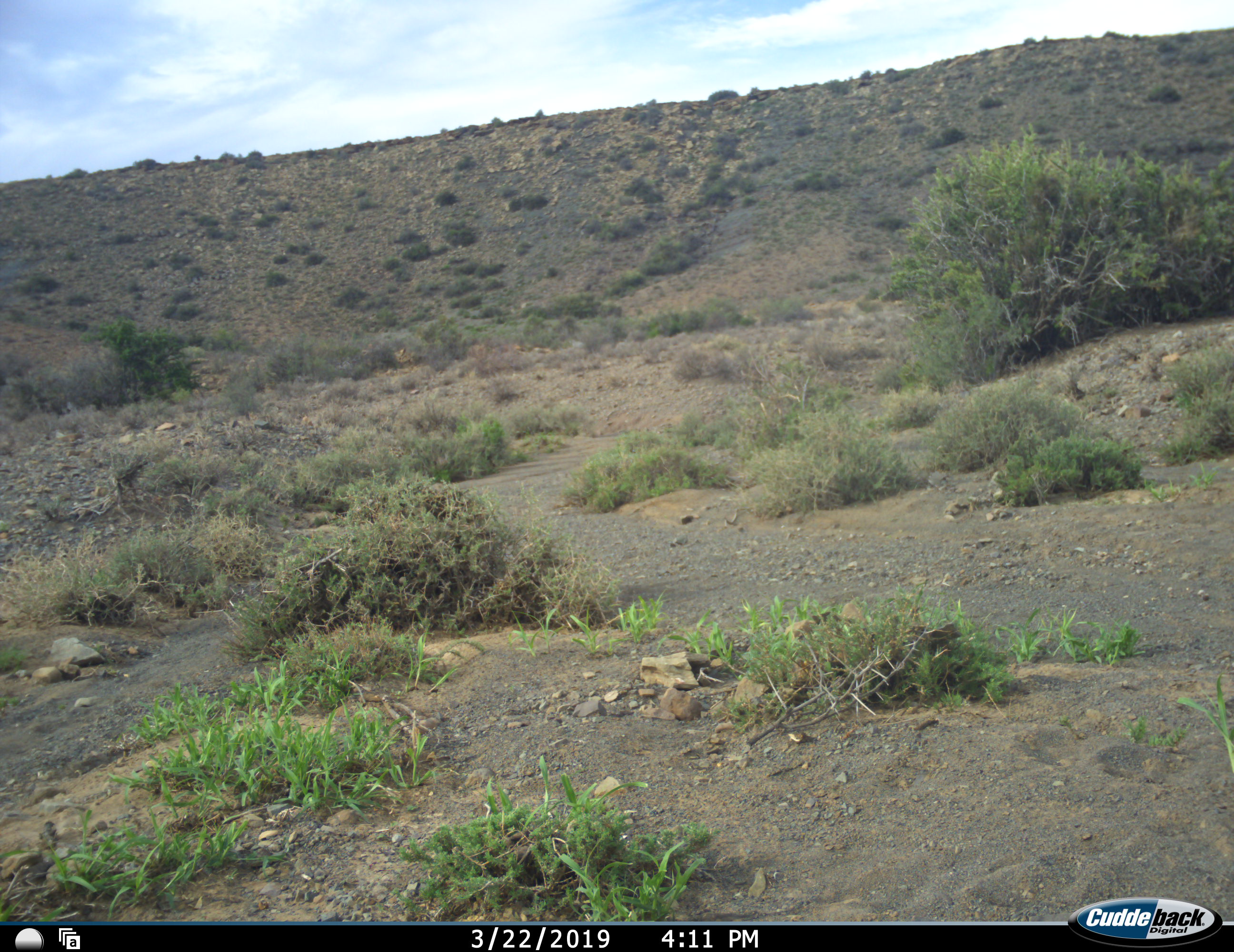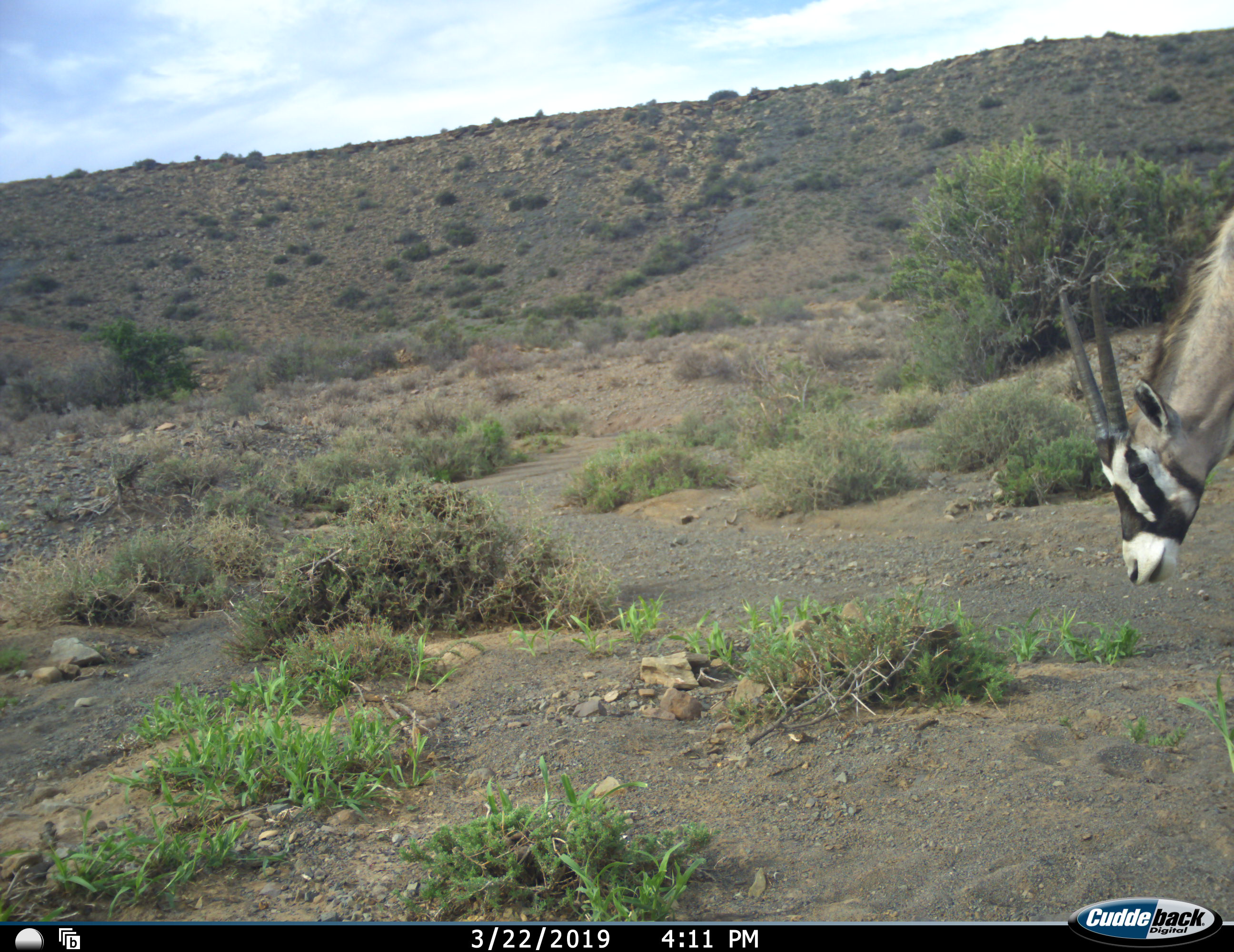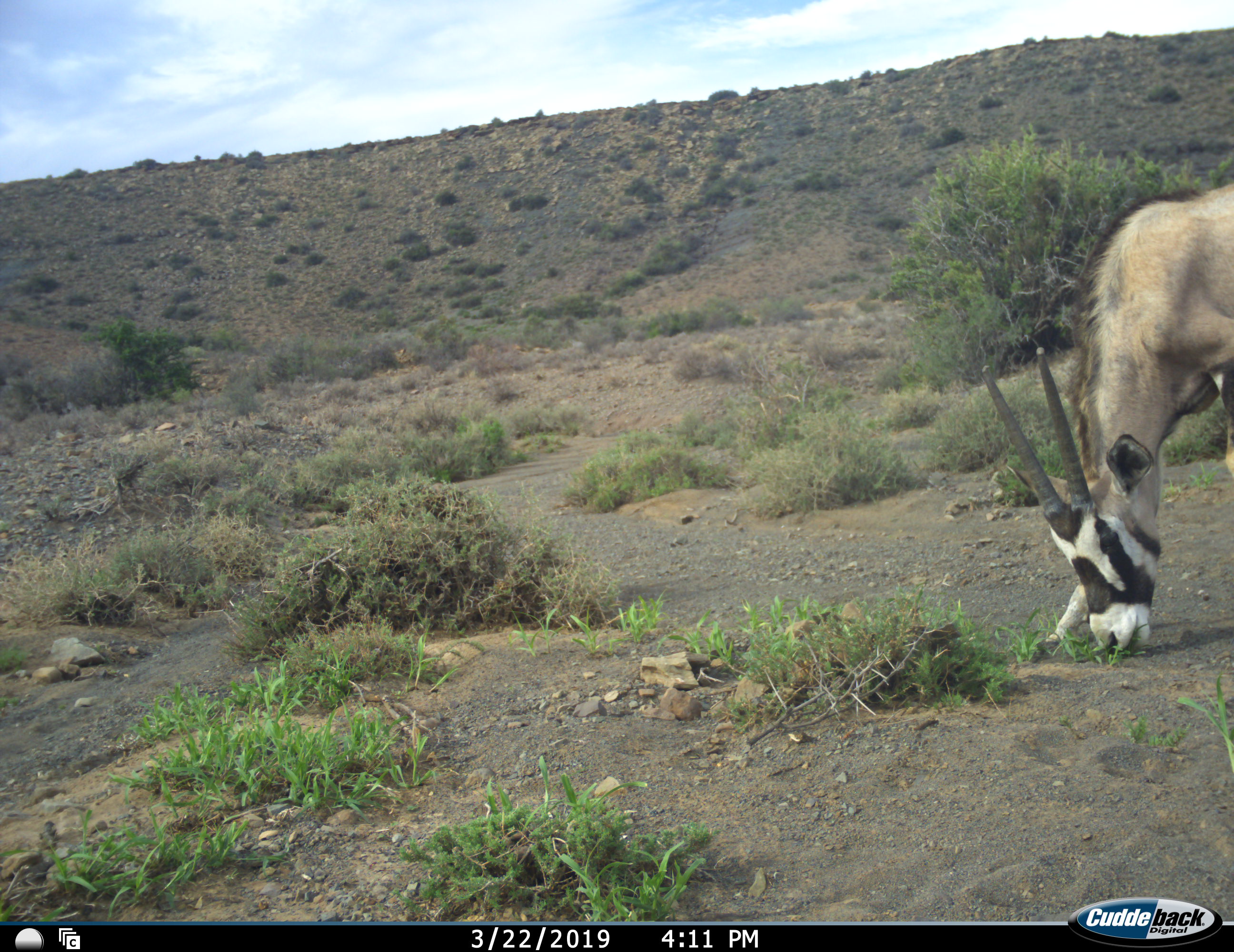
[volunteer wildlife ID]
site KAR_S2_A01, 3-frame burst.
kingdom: Animalia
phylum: Chordata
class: Mammalia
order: Artiodactyla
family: Bovidae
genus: Oryx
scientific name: Oryx gazella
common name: gemsbok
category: oryx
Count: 1.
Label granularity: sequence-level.